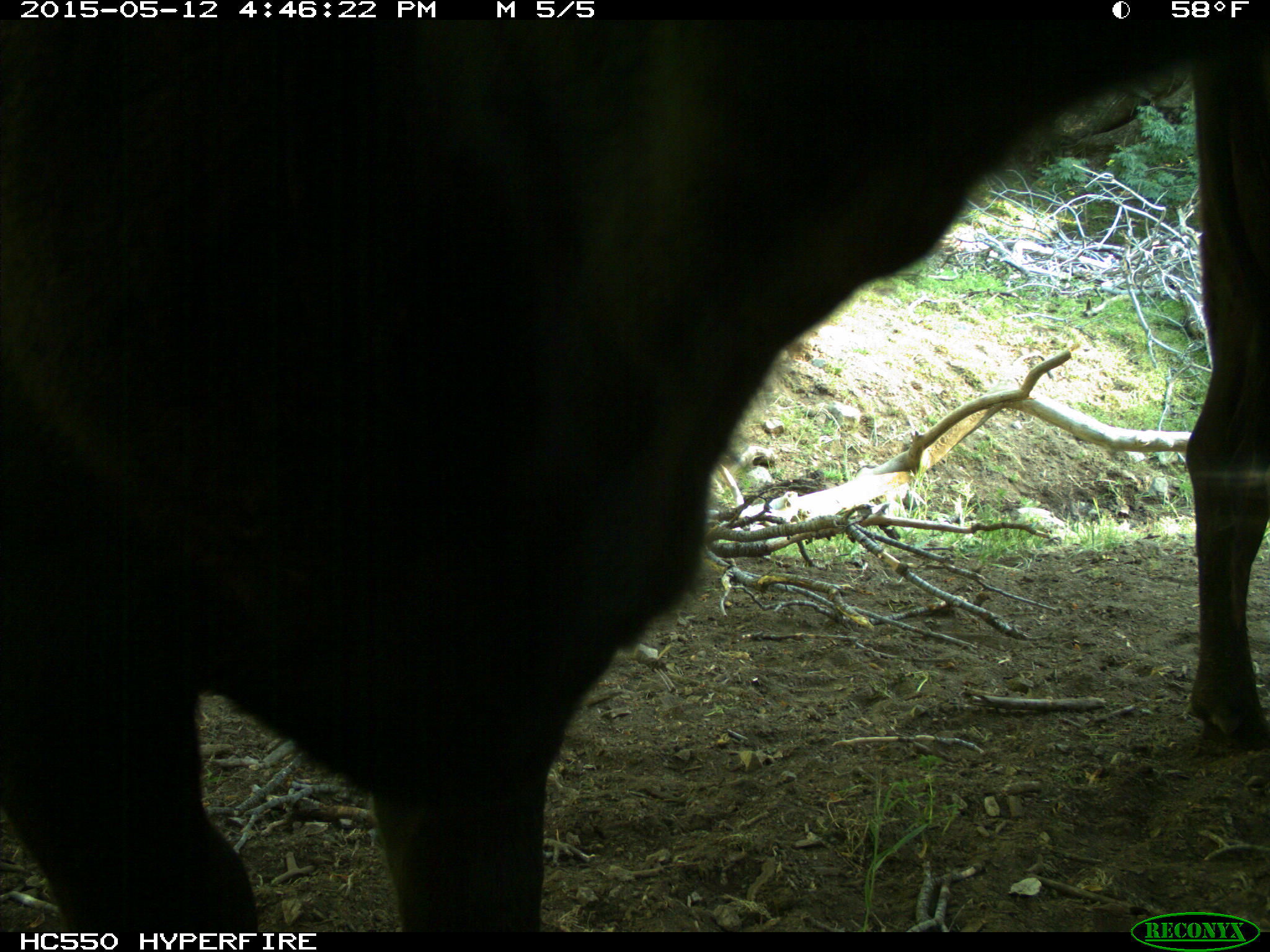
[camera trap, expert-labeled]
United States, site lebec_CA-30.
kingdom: Animalia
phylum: Chordata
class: Mammalia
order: Artiodactyla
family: Bovidae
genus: Bos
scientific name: Bos taurus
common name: domestic cow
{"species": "Bos taurus (domestic cow)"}